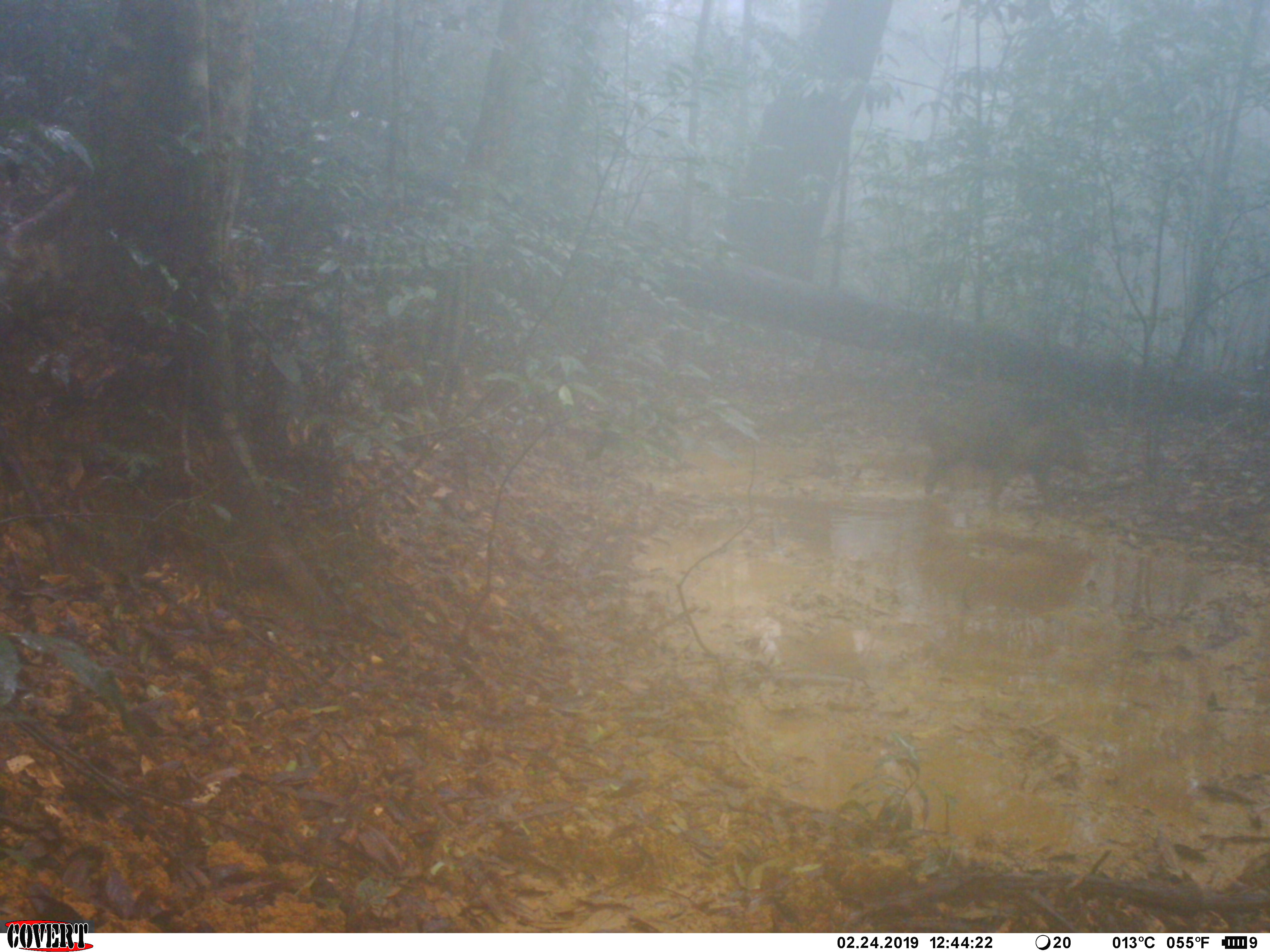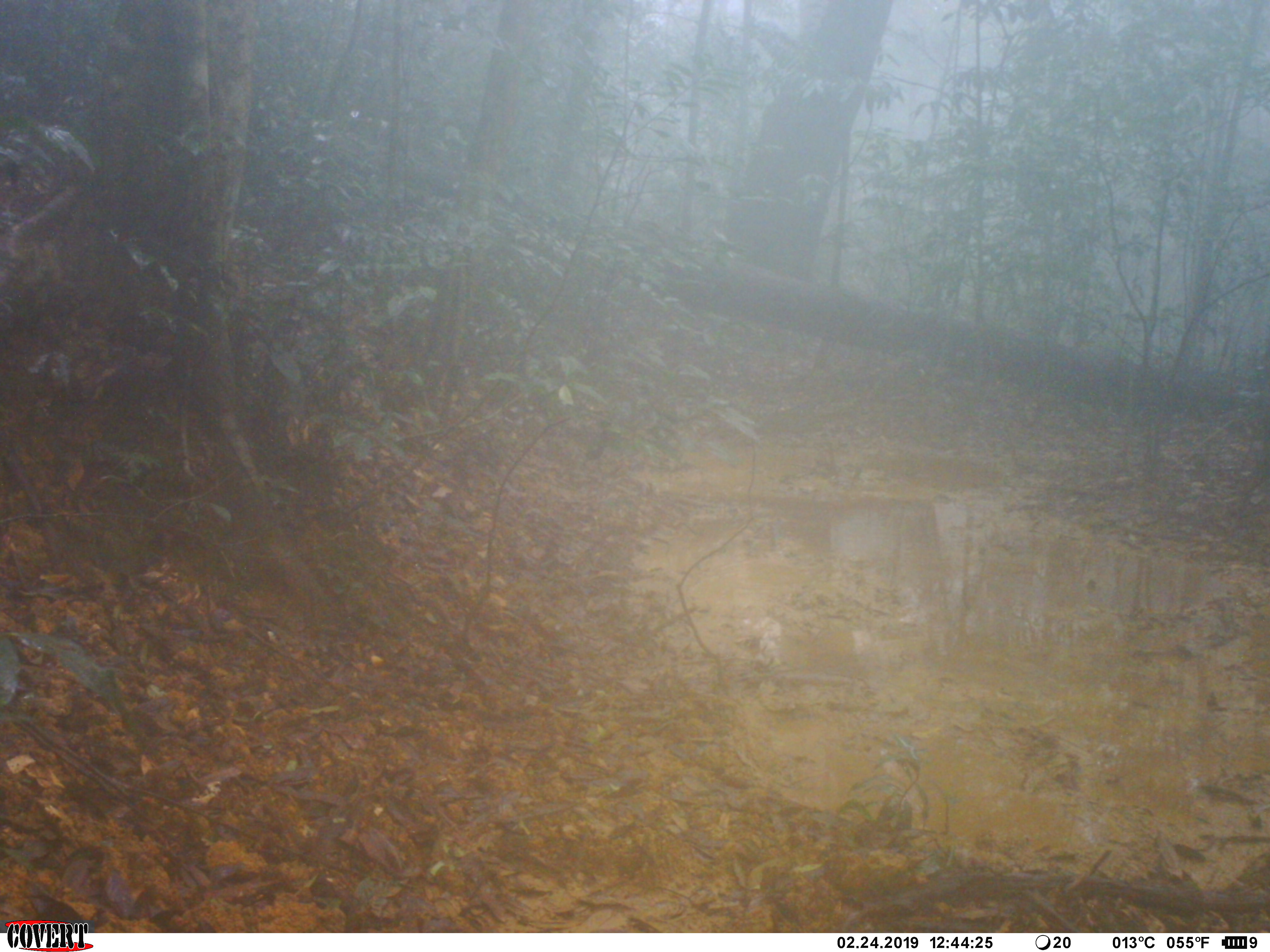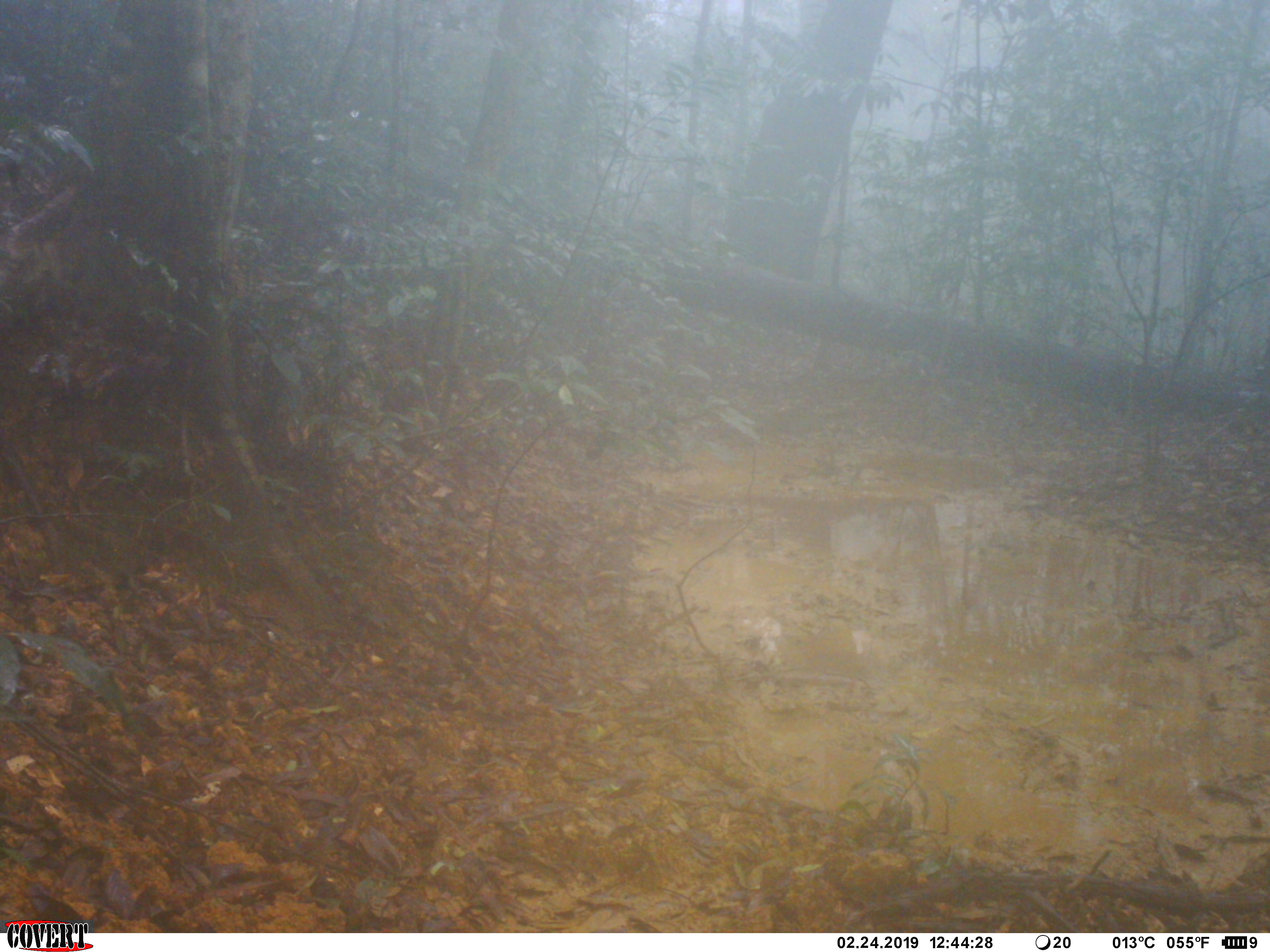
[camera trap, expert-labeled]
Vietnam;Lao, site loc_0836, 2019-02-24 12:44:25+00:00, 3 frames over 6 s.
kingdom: Animalia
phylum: Chordata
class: Mammalia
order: Artiodactyla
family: Suidae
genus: Sus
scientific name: Sus scrofa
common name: eurasian wild pig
Eurasian wild pig (Sus scrofa). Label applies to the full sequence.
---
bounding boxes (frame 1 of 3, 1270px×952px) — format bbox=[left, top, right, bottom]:
eurasian wild pig: bbox=[913, 380, 1091, 519]